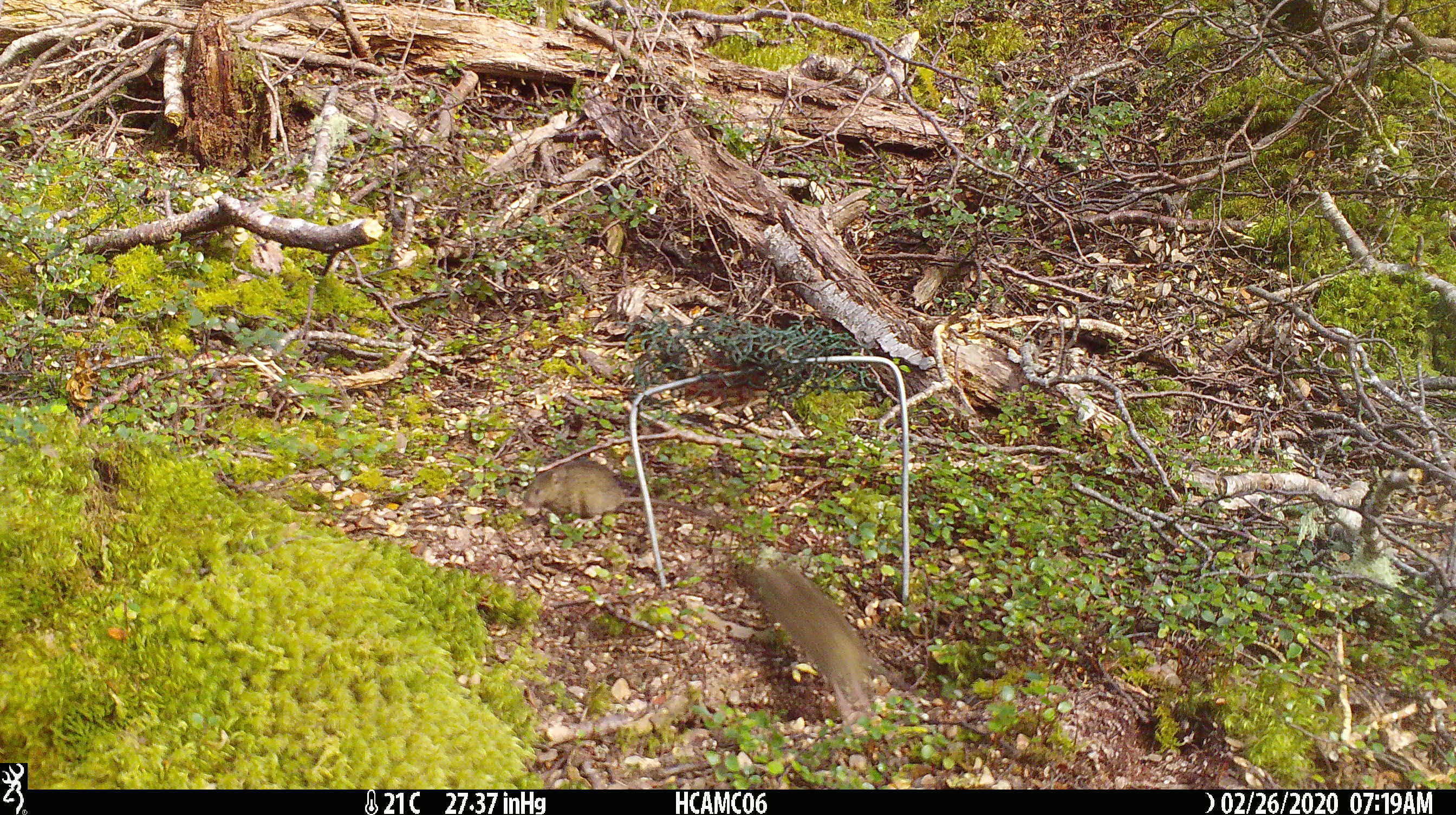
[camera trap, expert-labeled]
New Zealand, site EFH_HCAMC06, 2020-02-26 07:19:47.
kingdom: Animalia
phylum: Chordata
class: Mammalia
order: Rodentia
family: Muridae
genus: Mus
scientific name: Mus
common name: mouse